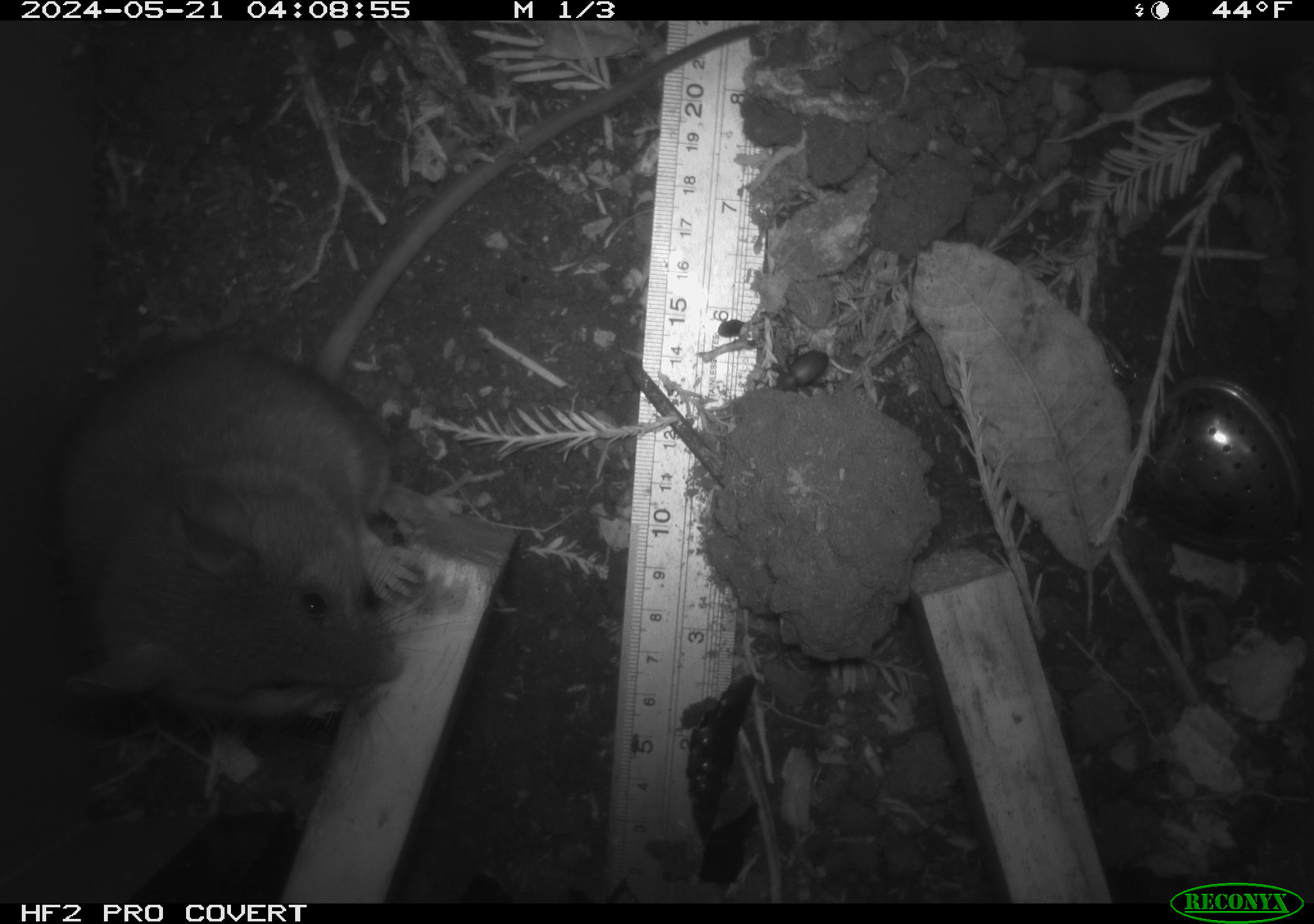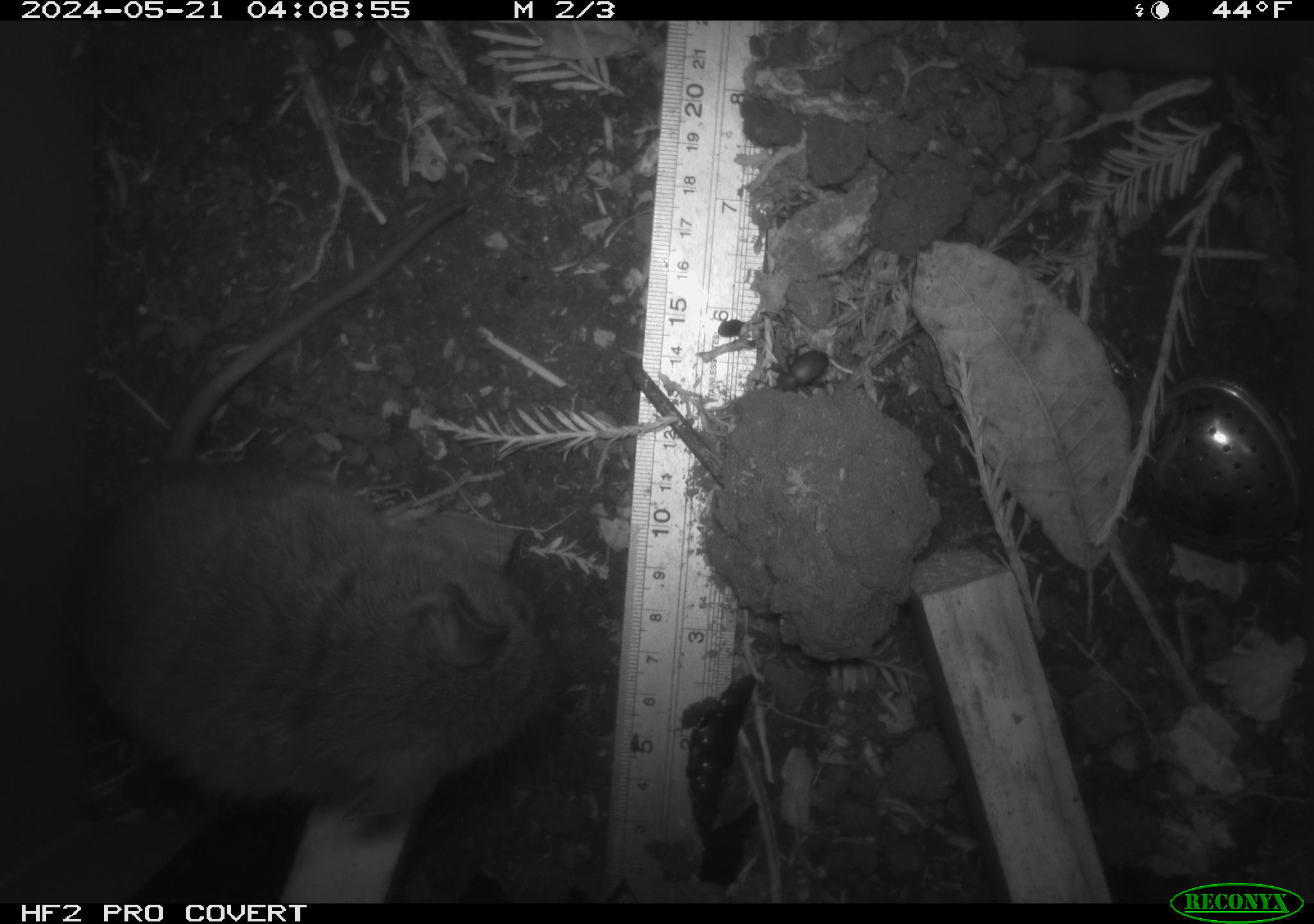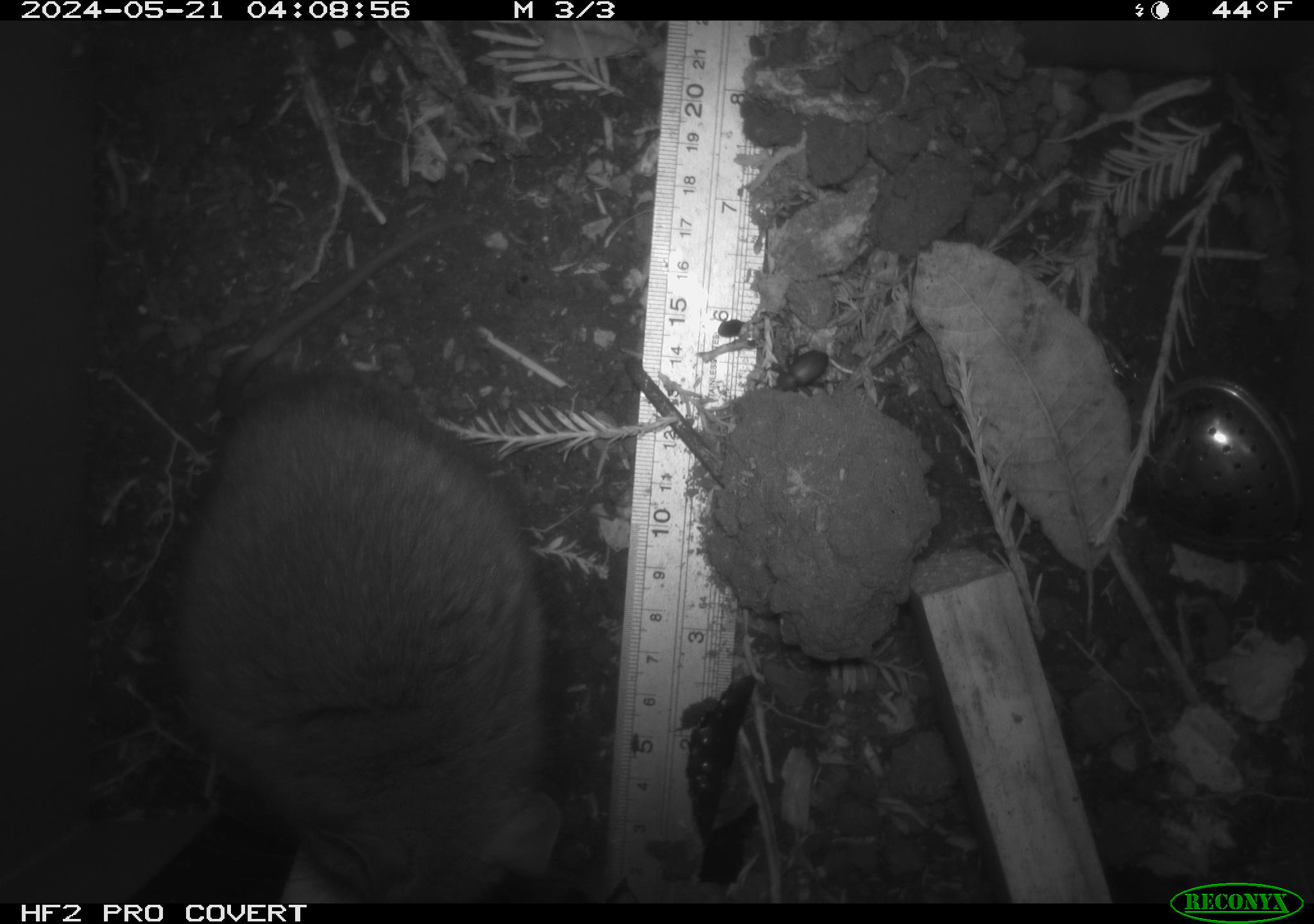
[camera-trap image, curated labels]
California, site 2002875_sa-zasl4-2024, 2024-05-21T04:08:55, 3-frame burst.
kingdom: Animalia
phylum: Chordata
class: Mammalia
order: Rodentia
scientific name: Rodentia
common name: rodent